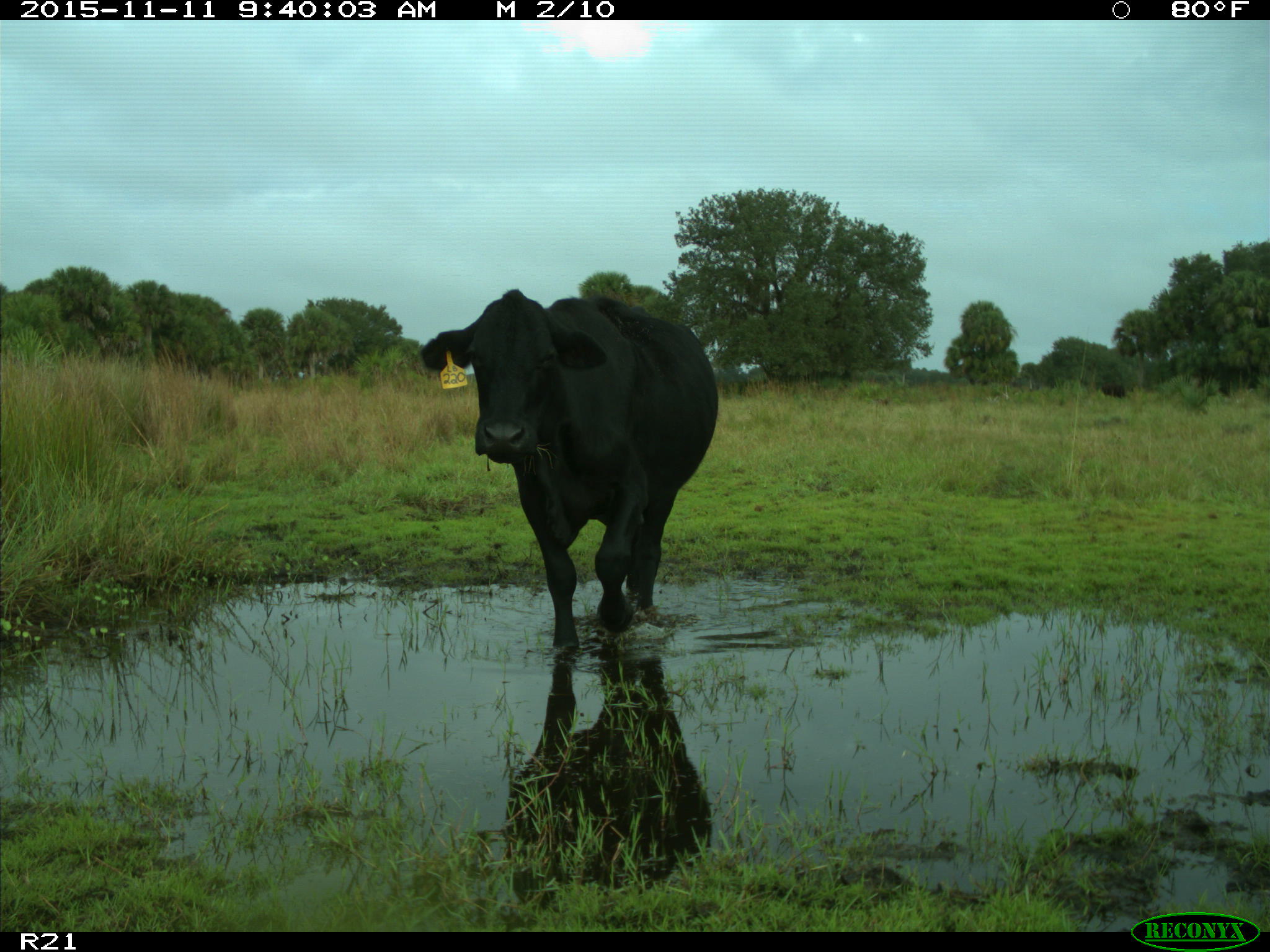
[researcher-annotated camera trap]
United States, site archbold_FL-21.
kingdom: Animalia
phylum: Chordata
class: Mammalia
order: Artiodactyla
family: Bovidae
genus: Bos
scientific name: Bos taurus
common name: domestic cow